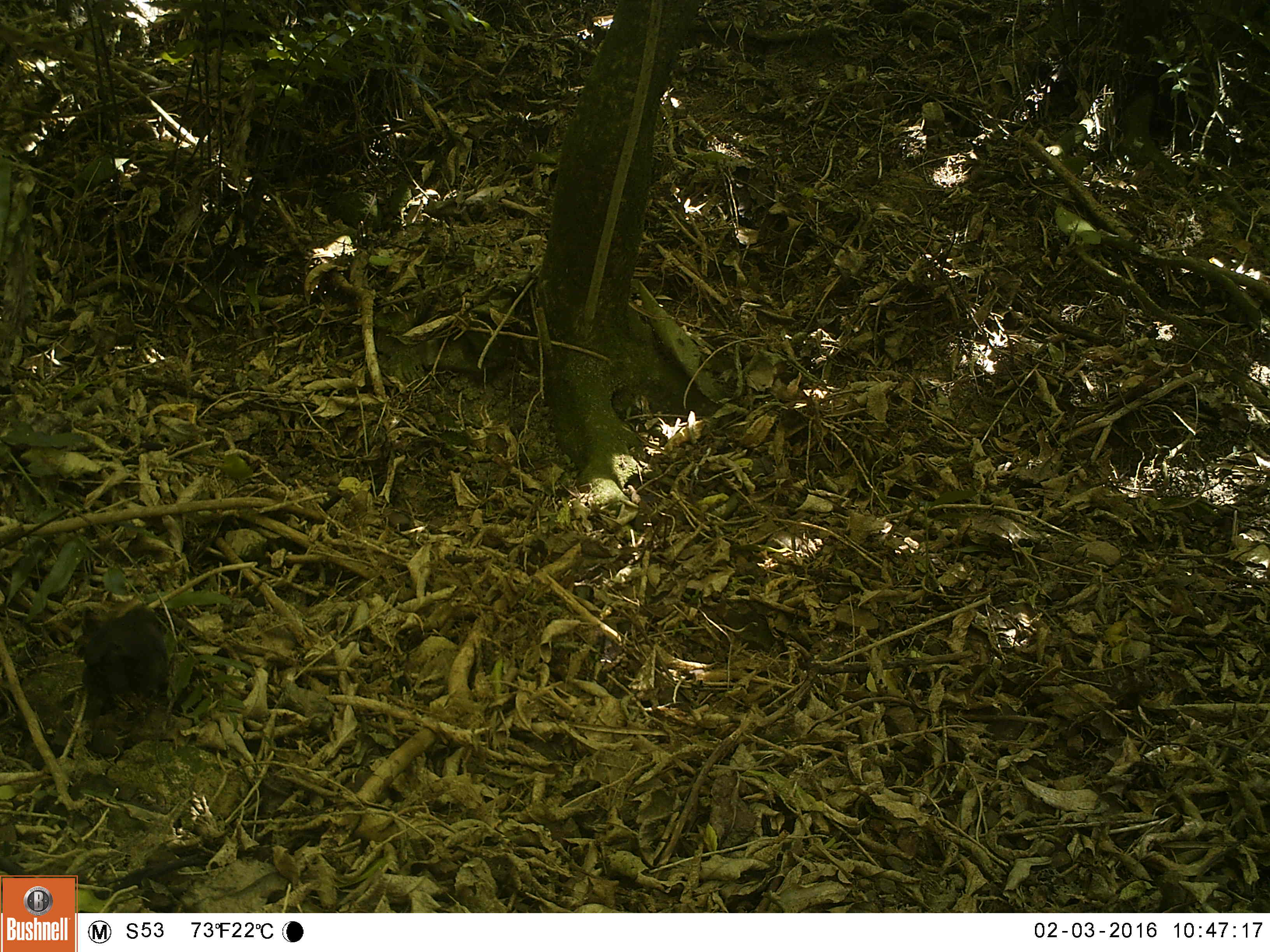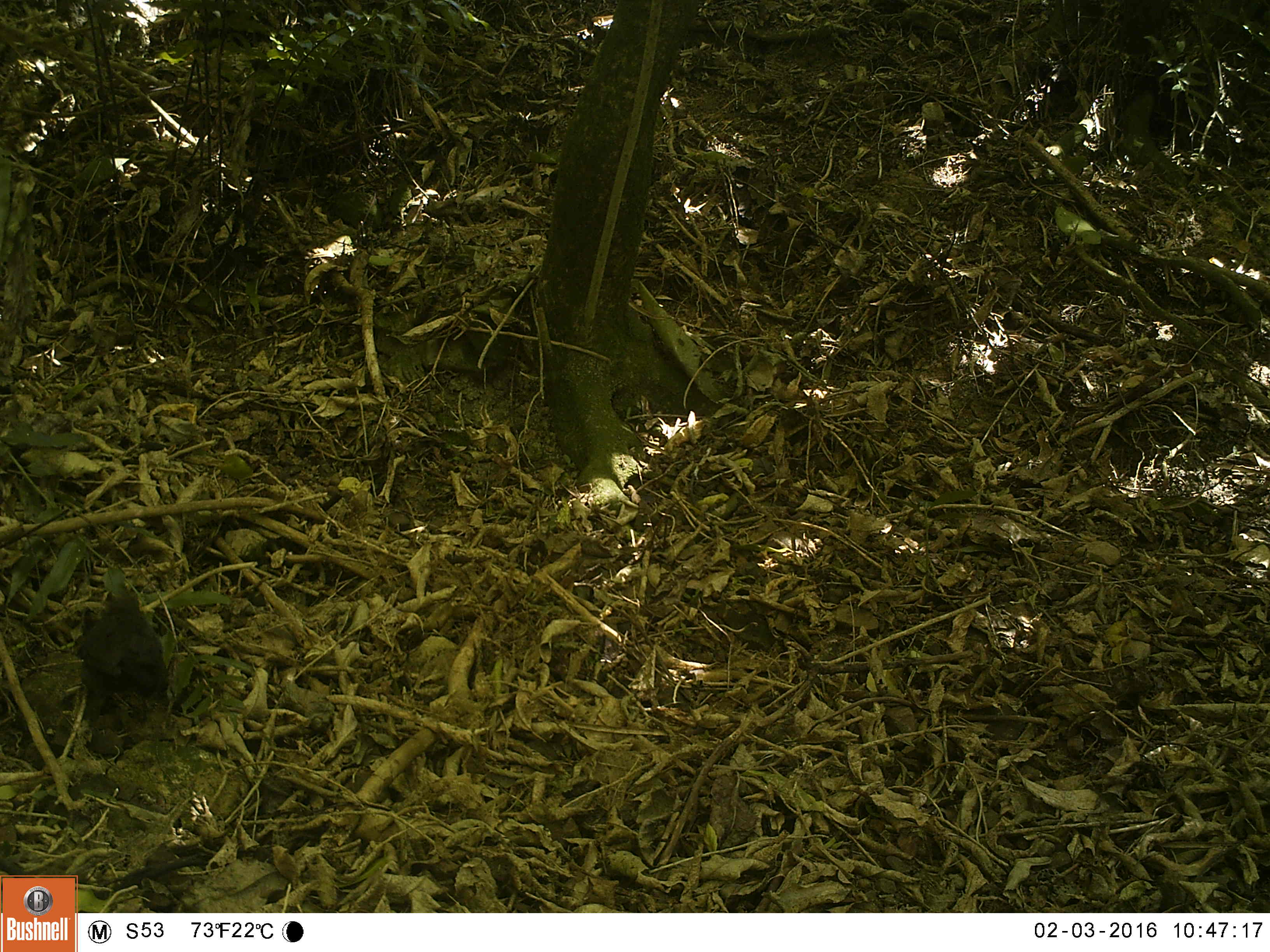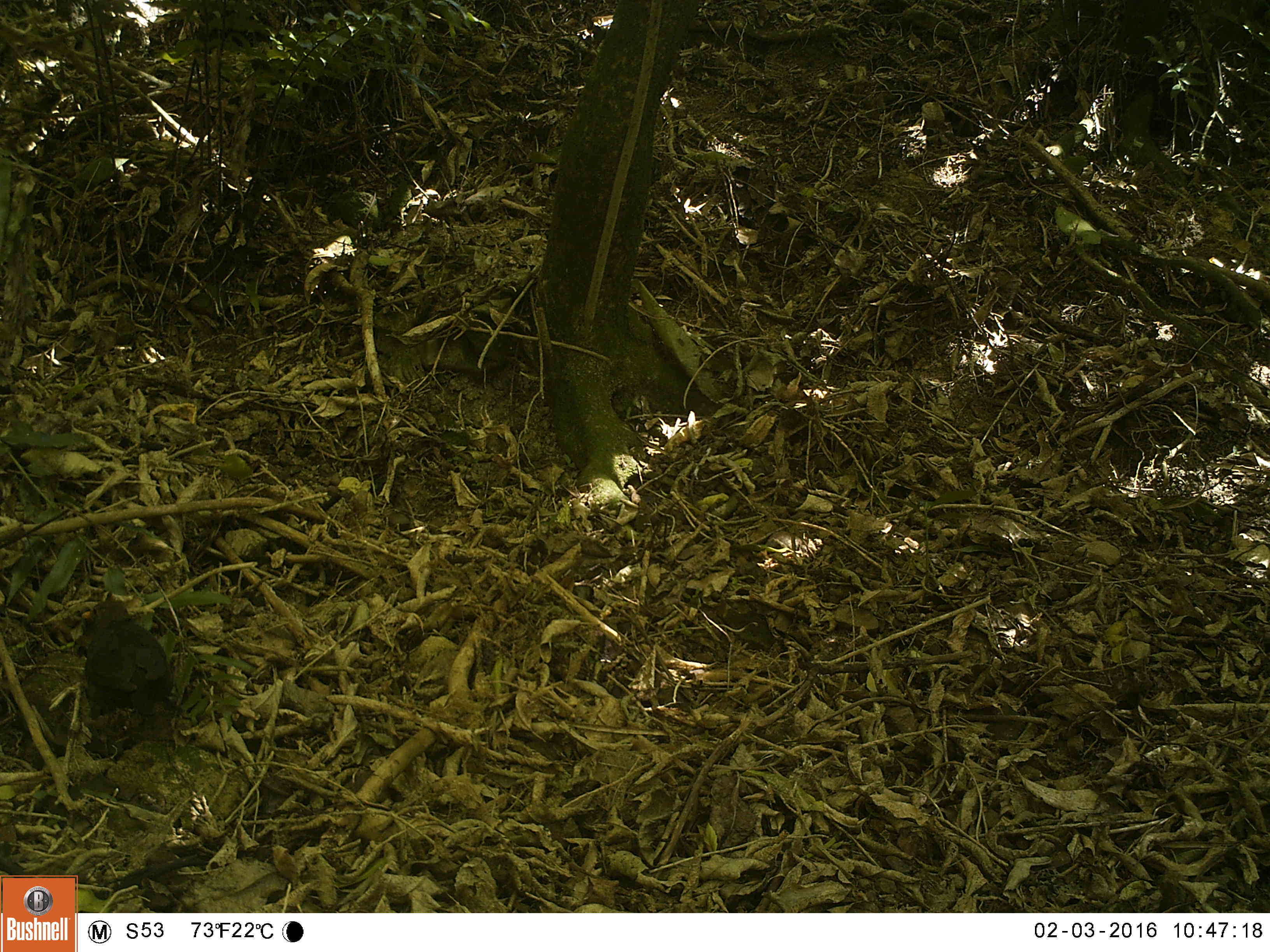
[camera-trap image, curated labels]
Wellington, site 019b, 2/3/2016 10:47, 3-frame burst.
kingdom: Animalia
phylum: Chordata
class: Aves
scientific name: Aves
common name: bird